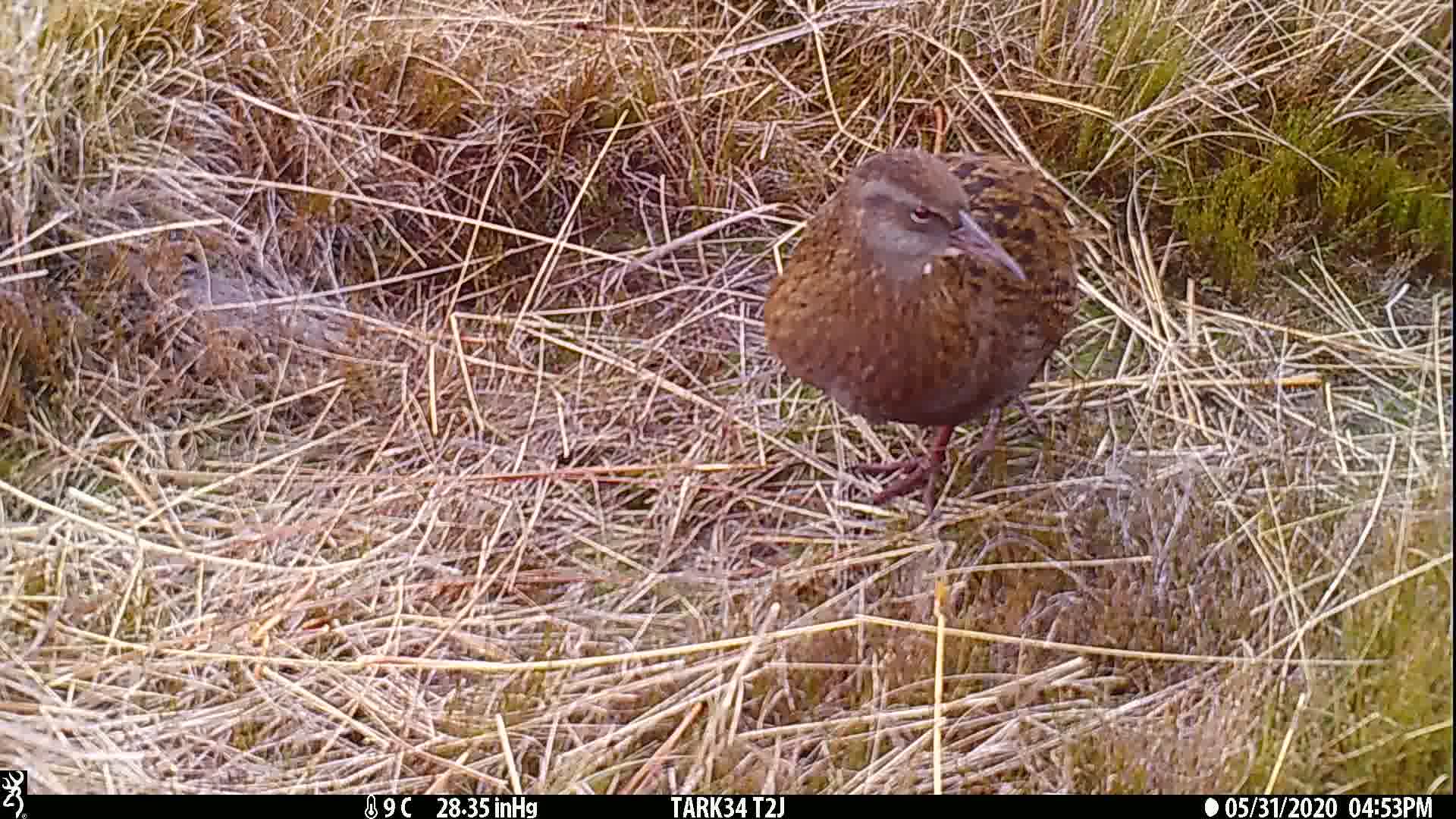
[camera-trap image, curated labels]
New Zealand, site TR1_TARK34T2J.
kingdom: Animalia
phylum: Chordata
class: Aves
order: Gruiformes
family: Rallidae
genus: Gallirallus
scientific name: Gallirallus australis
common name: weka